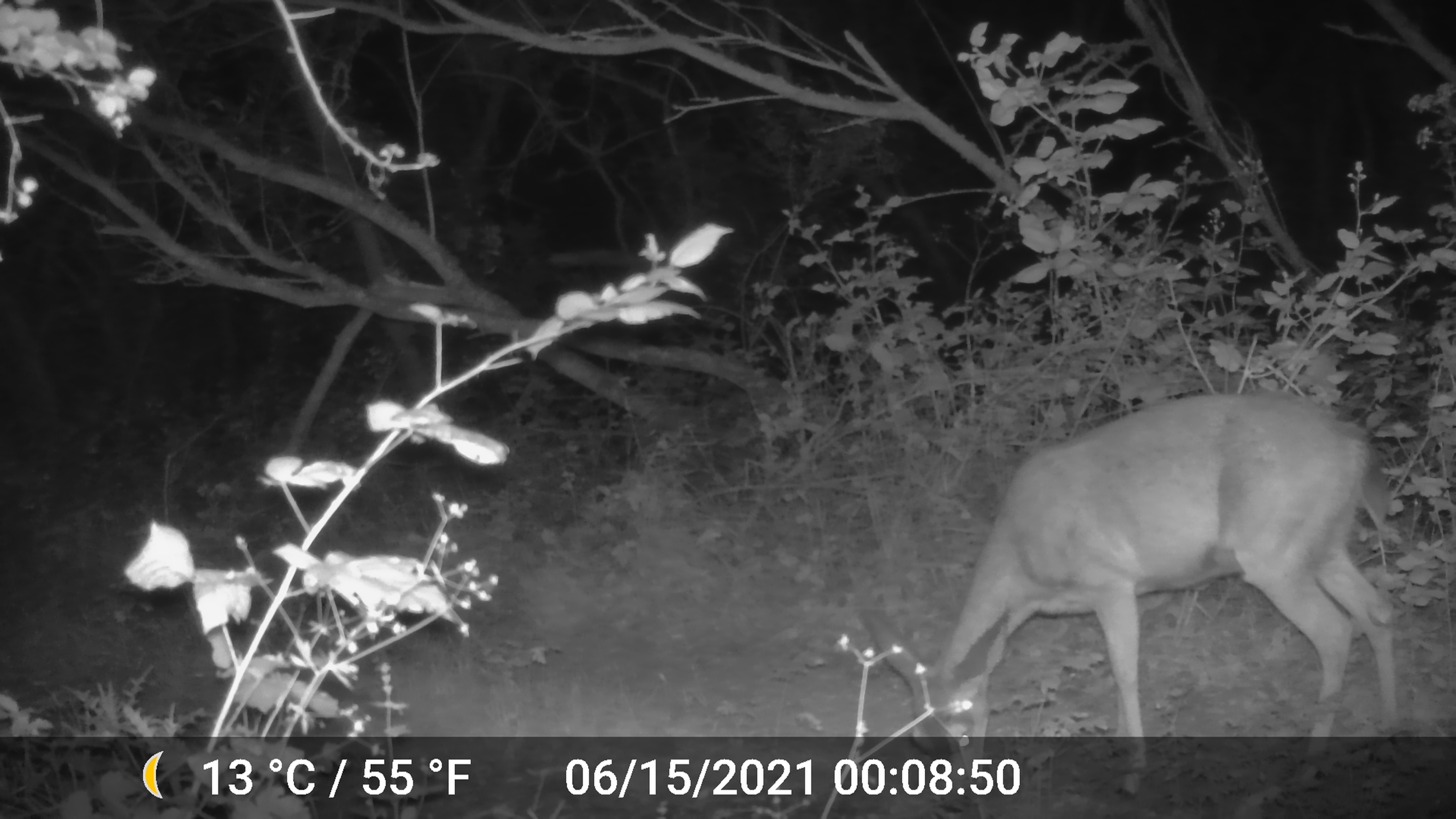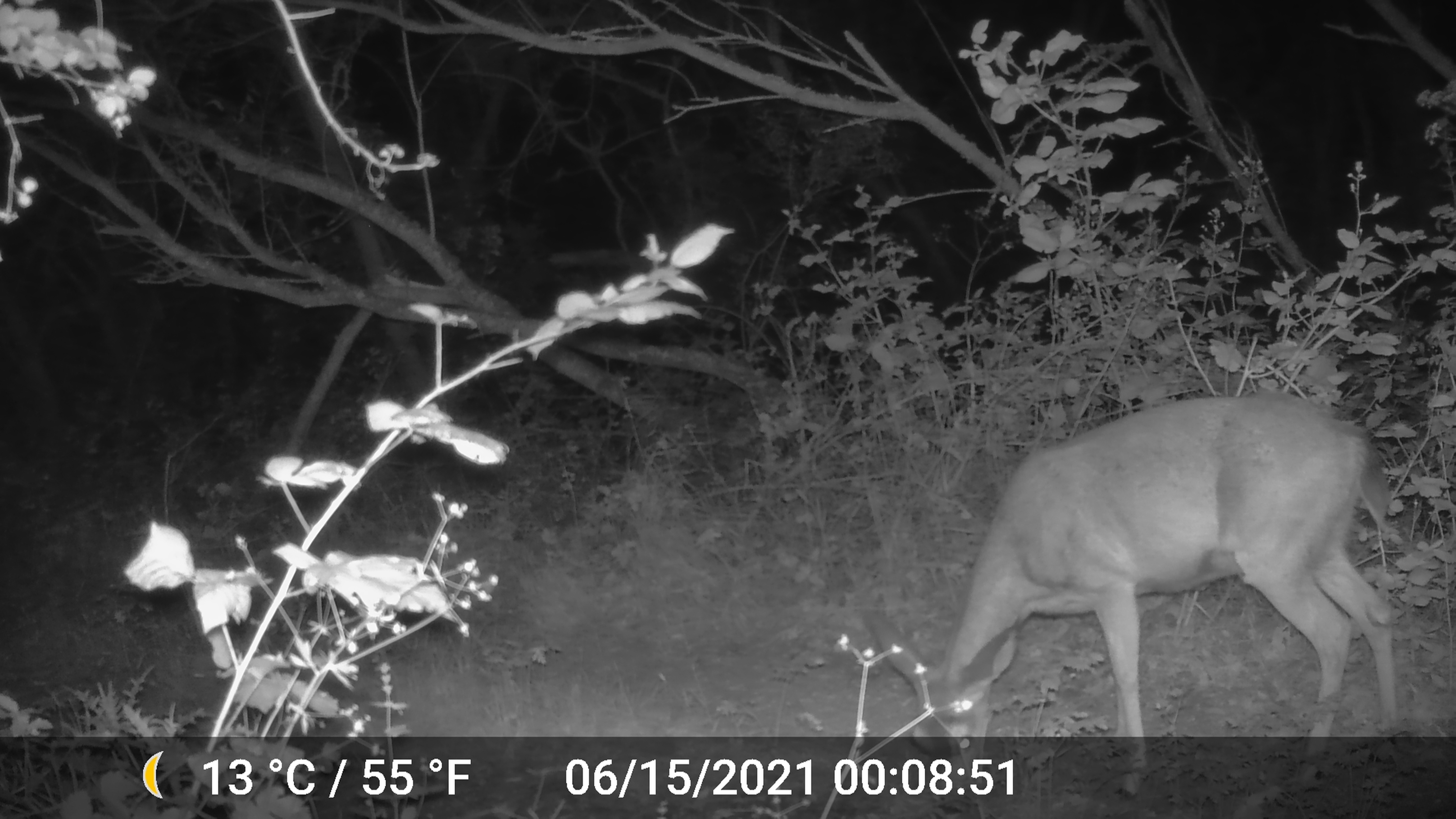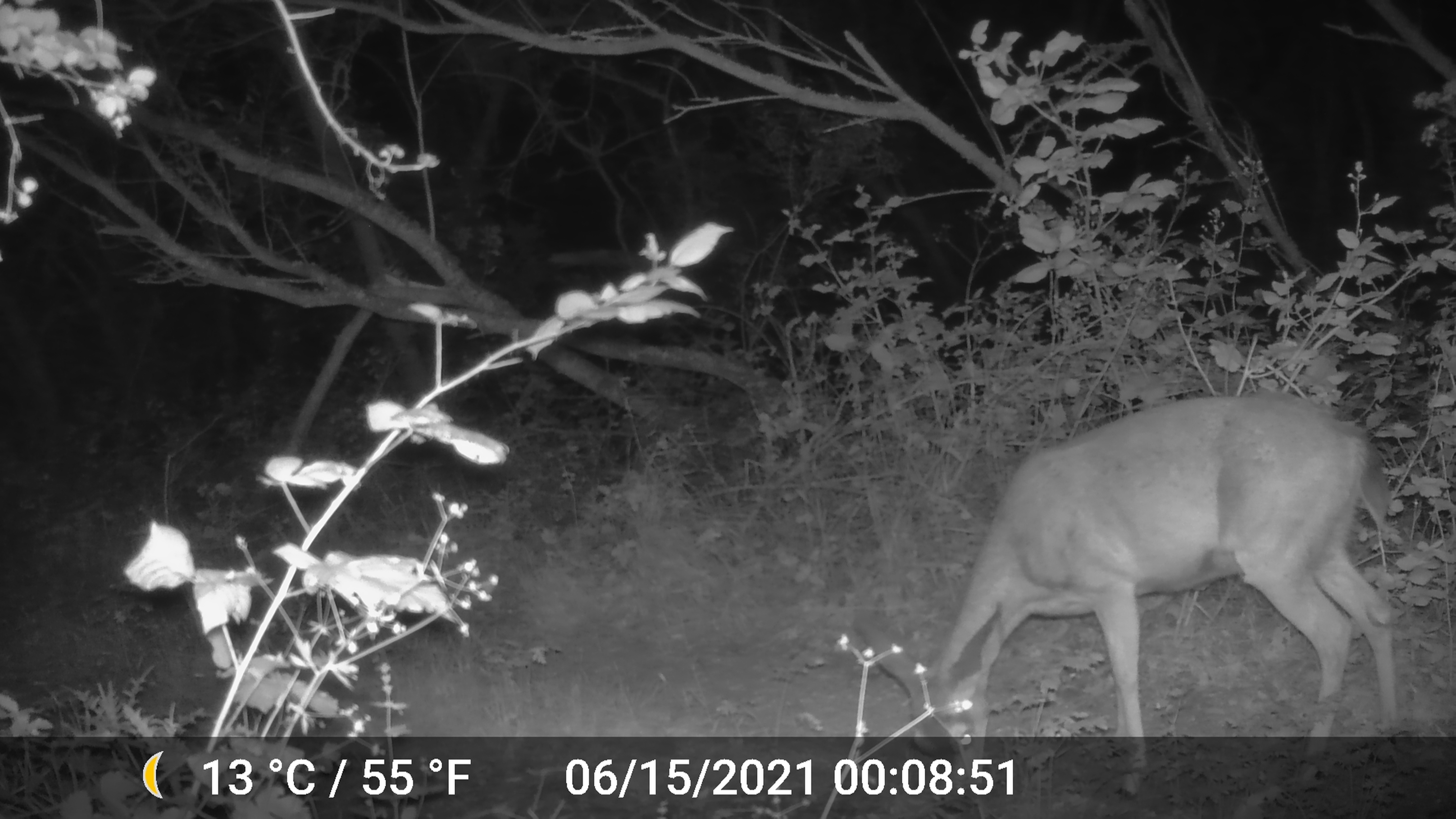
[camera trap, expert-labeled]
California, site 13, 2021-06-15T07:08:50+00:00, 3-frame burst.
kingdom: Animalia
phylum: Chordata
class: Mammalia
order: Artiodactyla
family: Cervidae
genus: Odocoileus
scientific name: Odocoileus hemionus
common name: mule deer